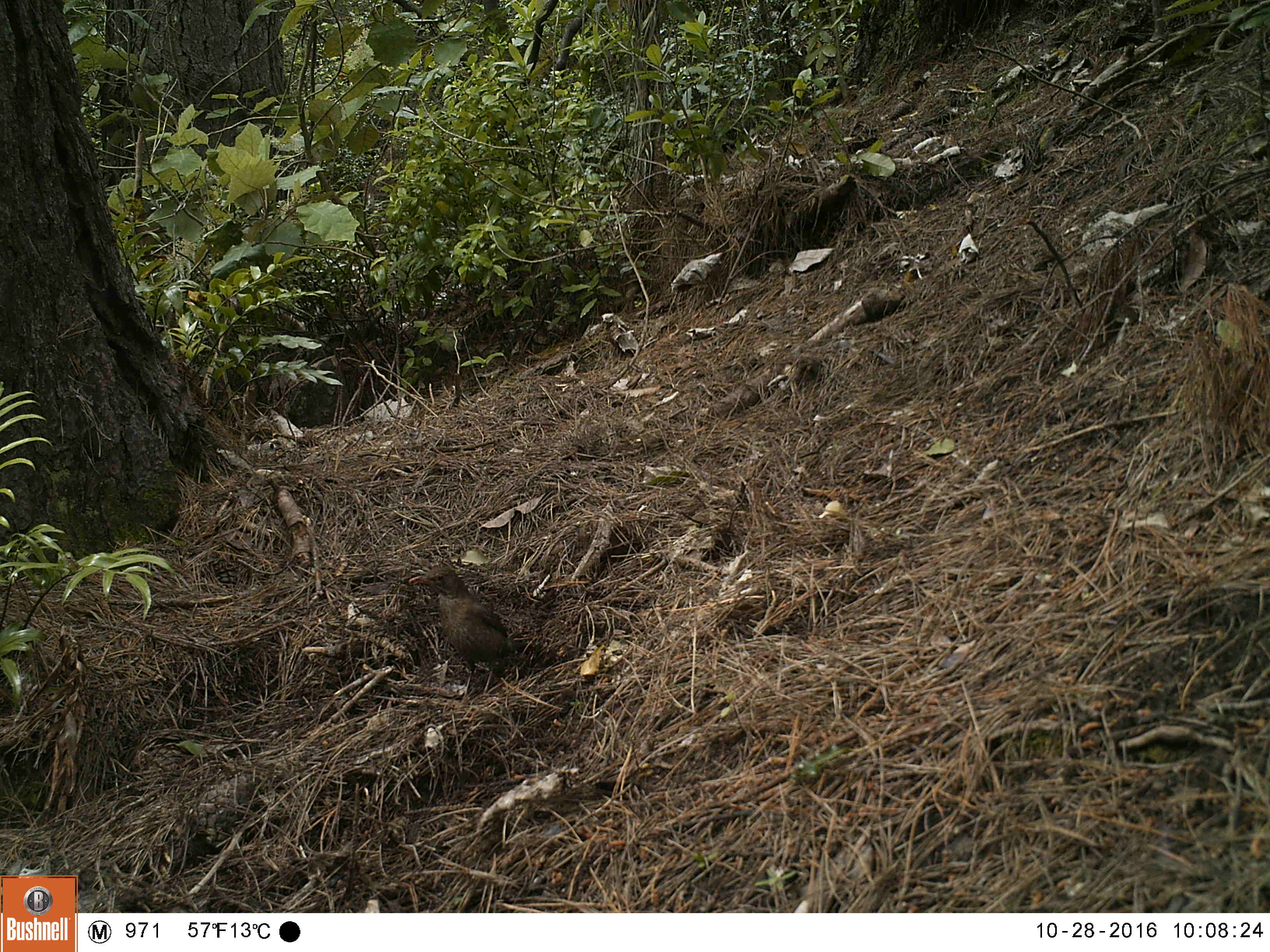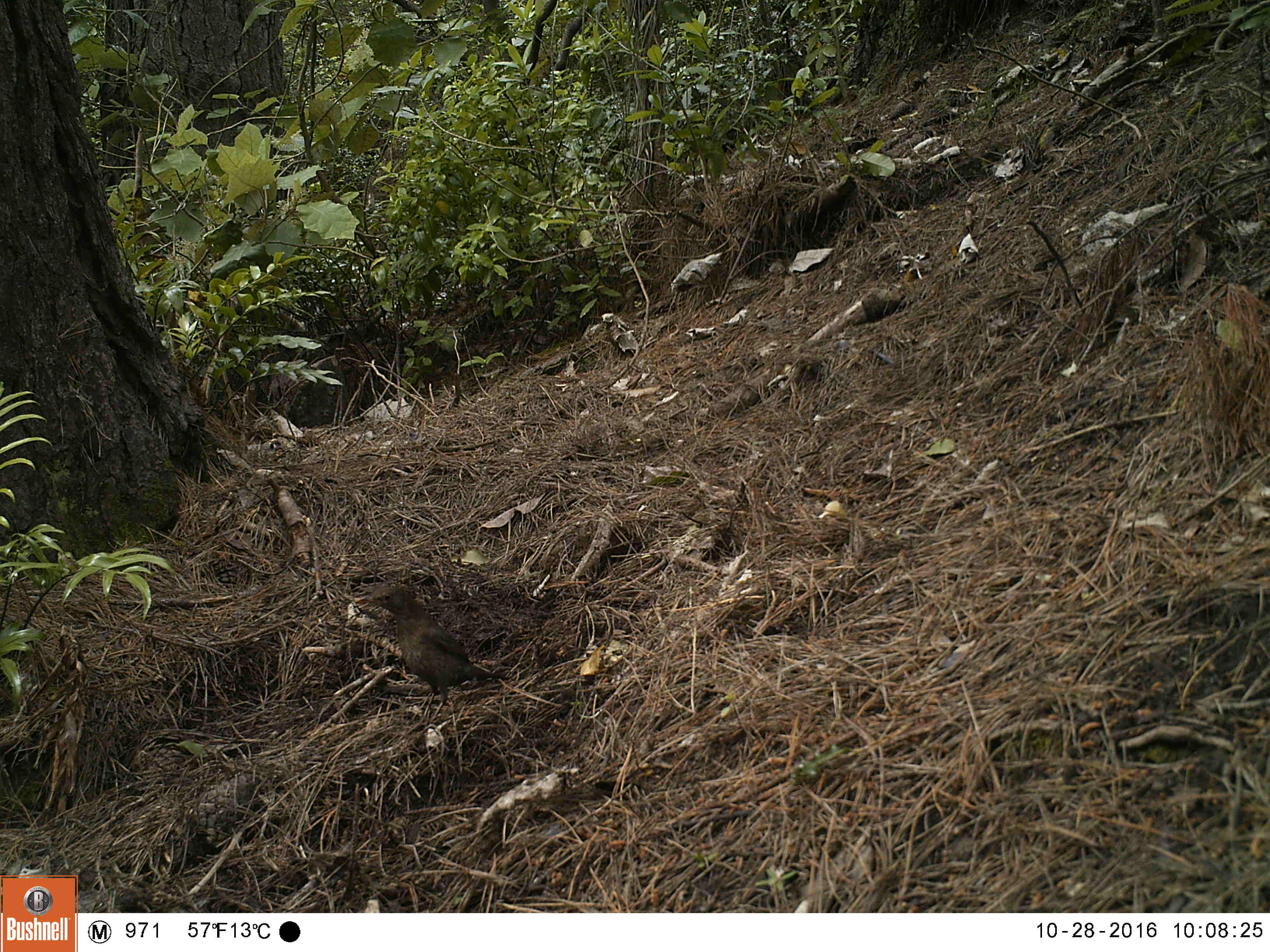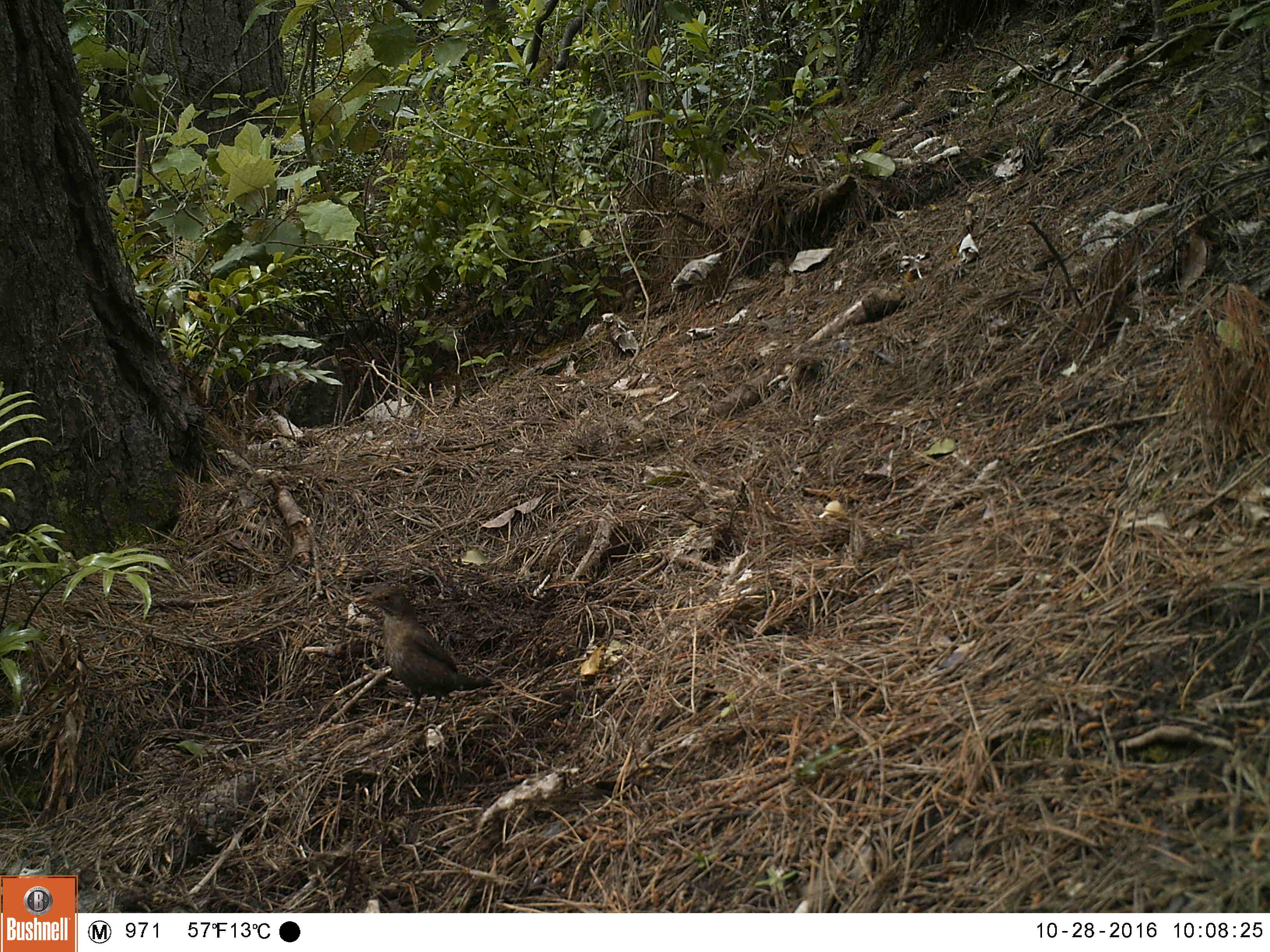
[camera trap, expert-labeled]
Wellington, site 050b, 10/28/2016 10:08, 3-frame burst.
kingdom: Animalia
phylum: Chordata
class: Aves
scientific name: Aves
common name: bird